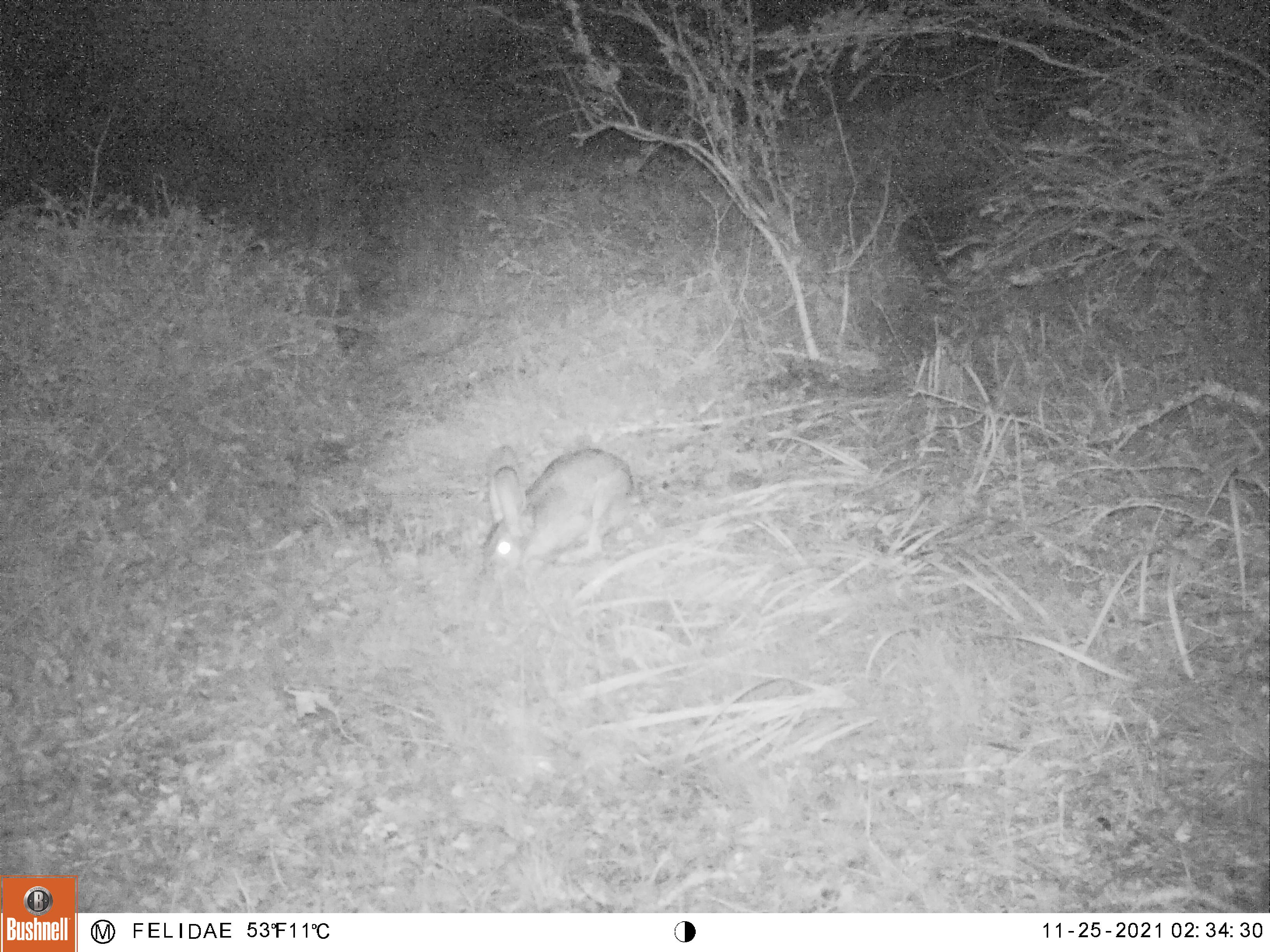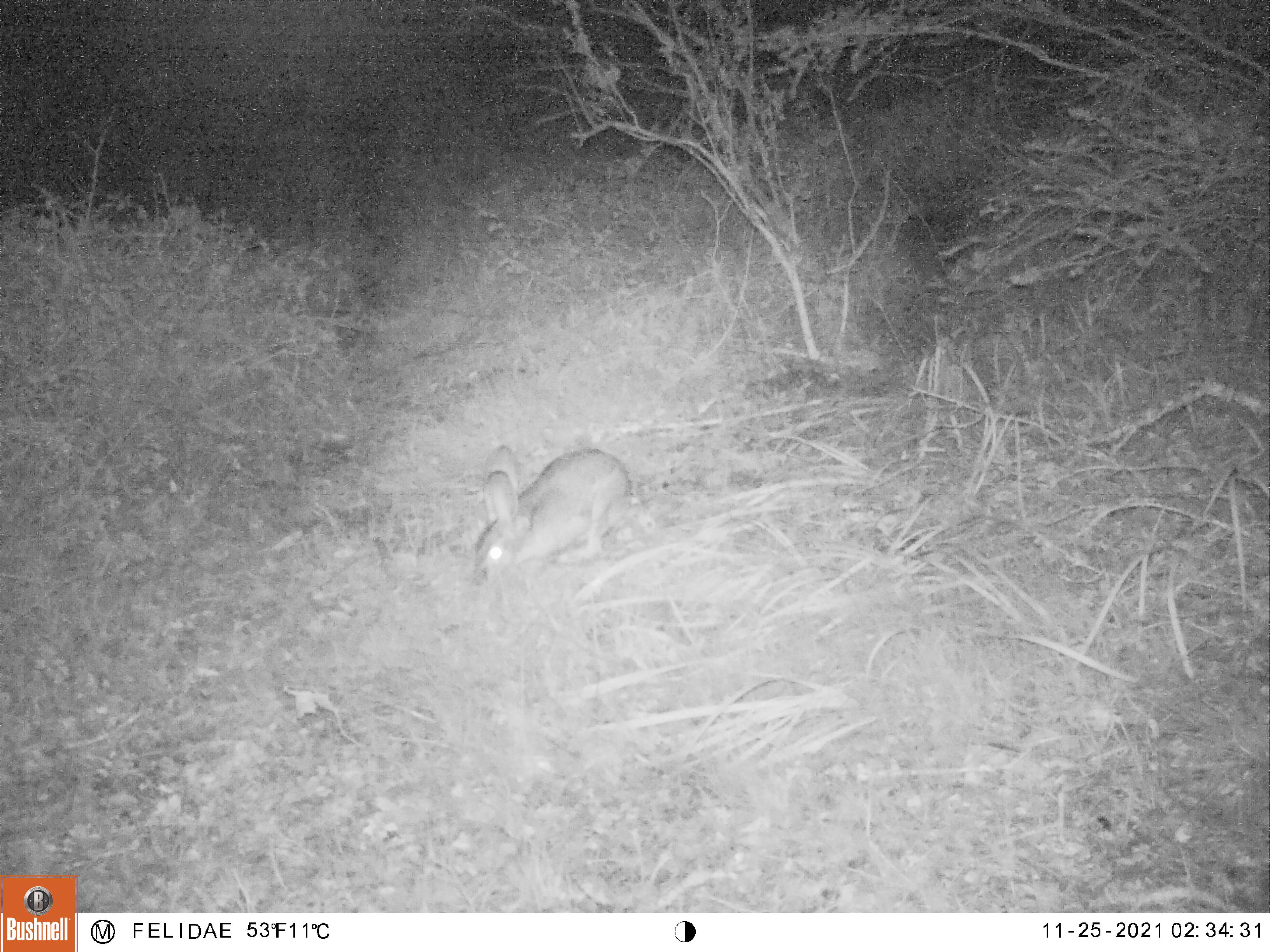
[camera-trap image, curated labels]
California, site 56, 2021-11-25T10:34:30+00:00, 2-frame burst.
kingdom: Animalia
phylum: Chordata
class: Mammalia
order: Lagomorpha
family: Leporidae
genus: Sylvilagus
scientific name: Sylvilagus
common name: cottontail rabbit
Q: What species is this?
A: Cottontail rabbit (Sylvilagus).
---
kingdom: Animalia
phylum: Chordata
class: Mammalia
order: Lagomorpha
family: Leporidae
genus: Lepus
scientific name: Lepus californicus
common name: black-tailed jackrabbit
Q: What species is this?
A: Black-tailed jackrabbit (Lepus californicus).